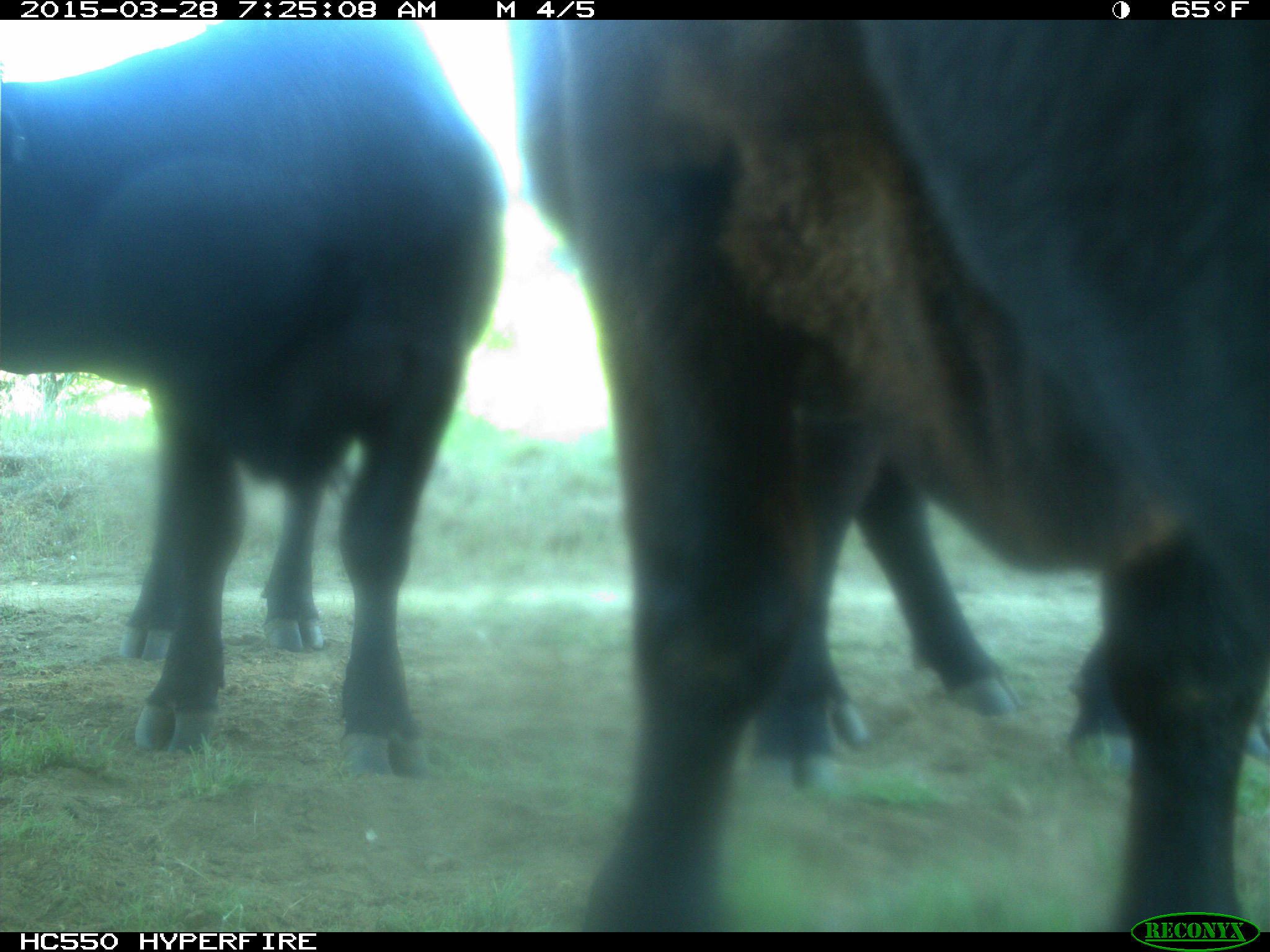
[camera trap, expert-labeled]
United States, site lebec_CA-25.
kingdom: Animalia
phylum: Chordata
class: Mammalia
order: Artiodactyla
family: Bovidae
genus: Bos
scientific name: Bos taurus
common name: domestic cow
Bos taurus (domestic cow).